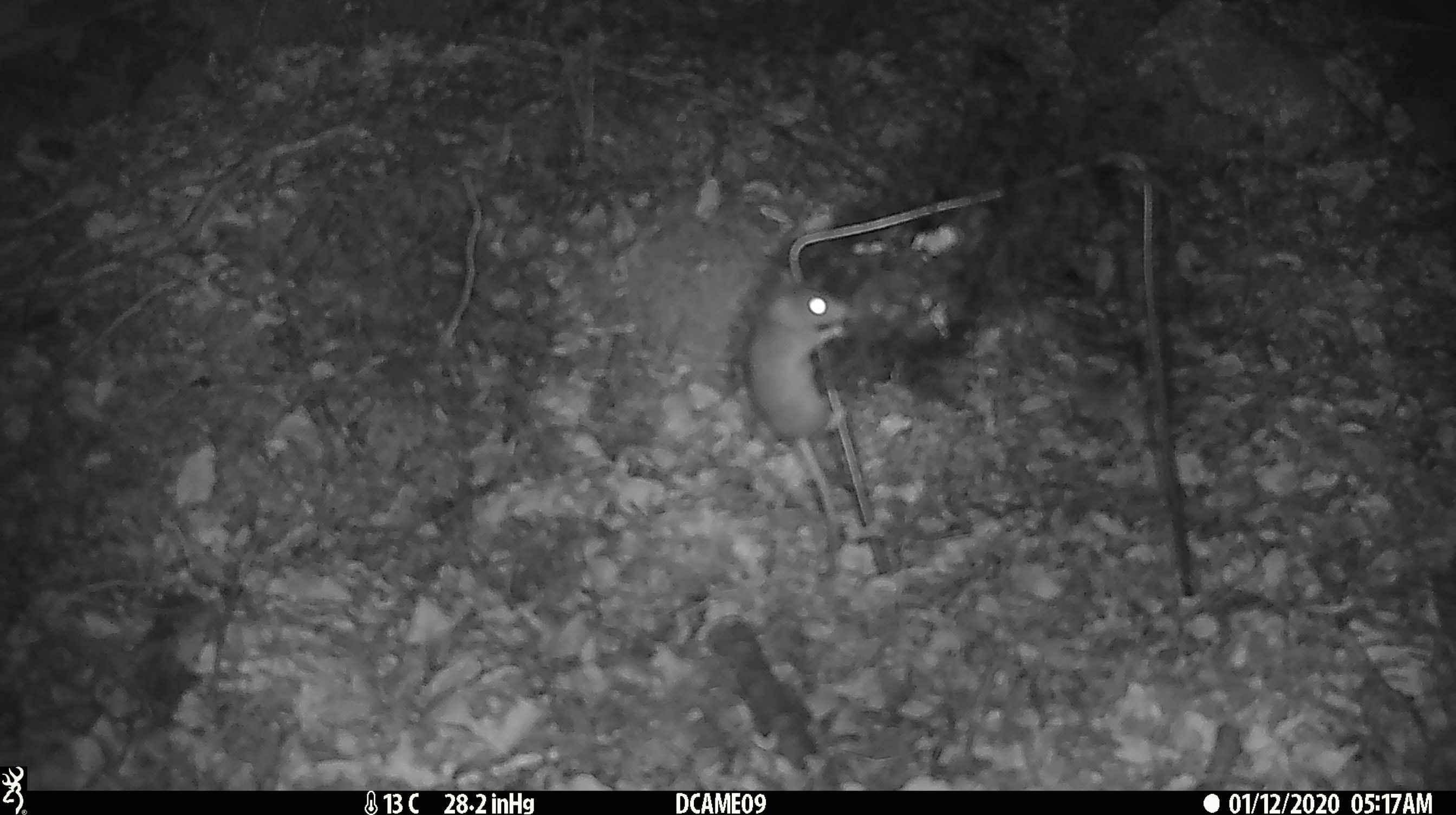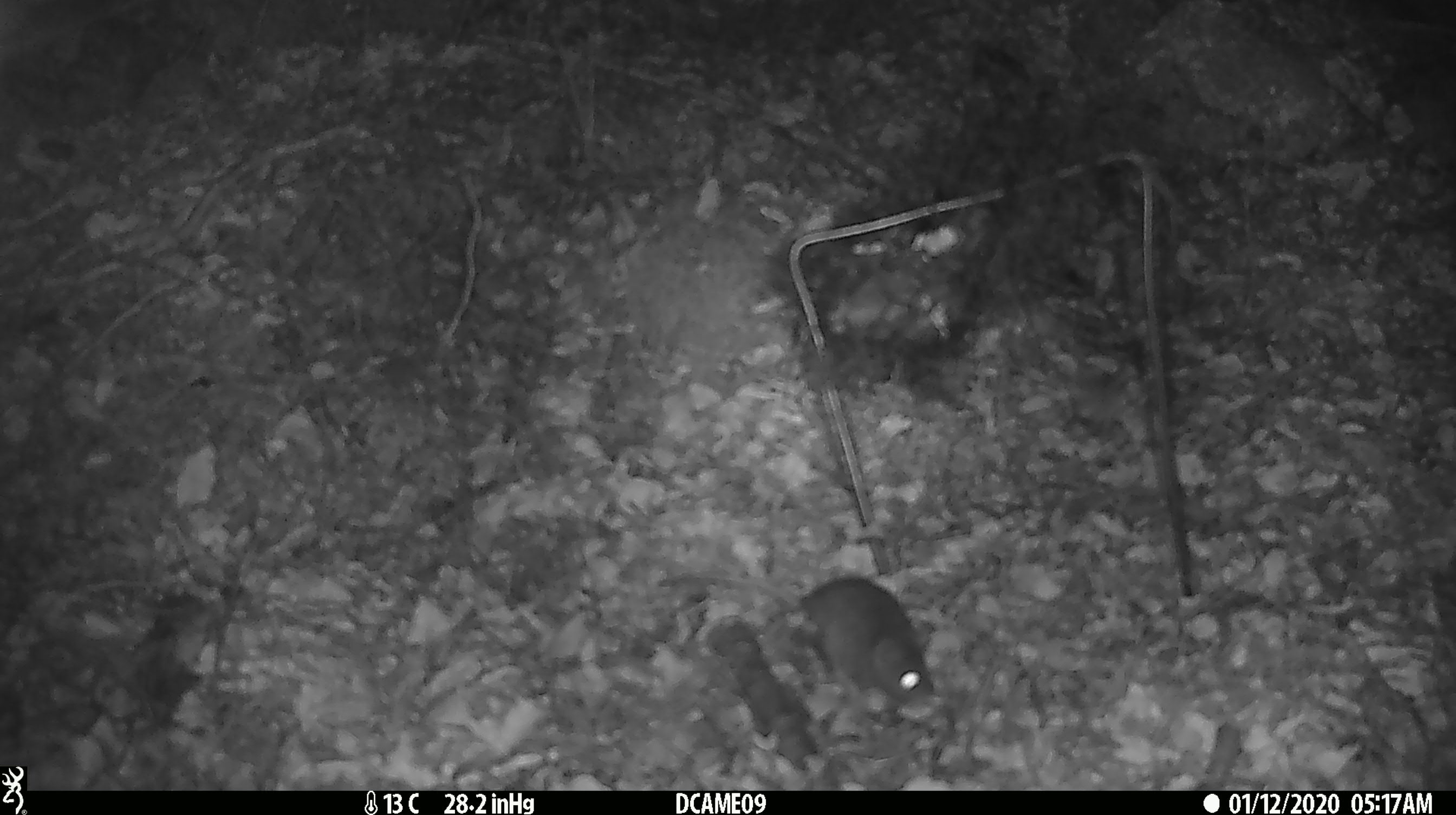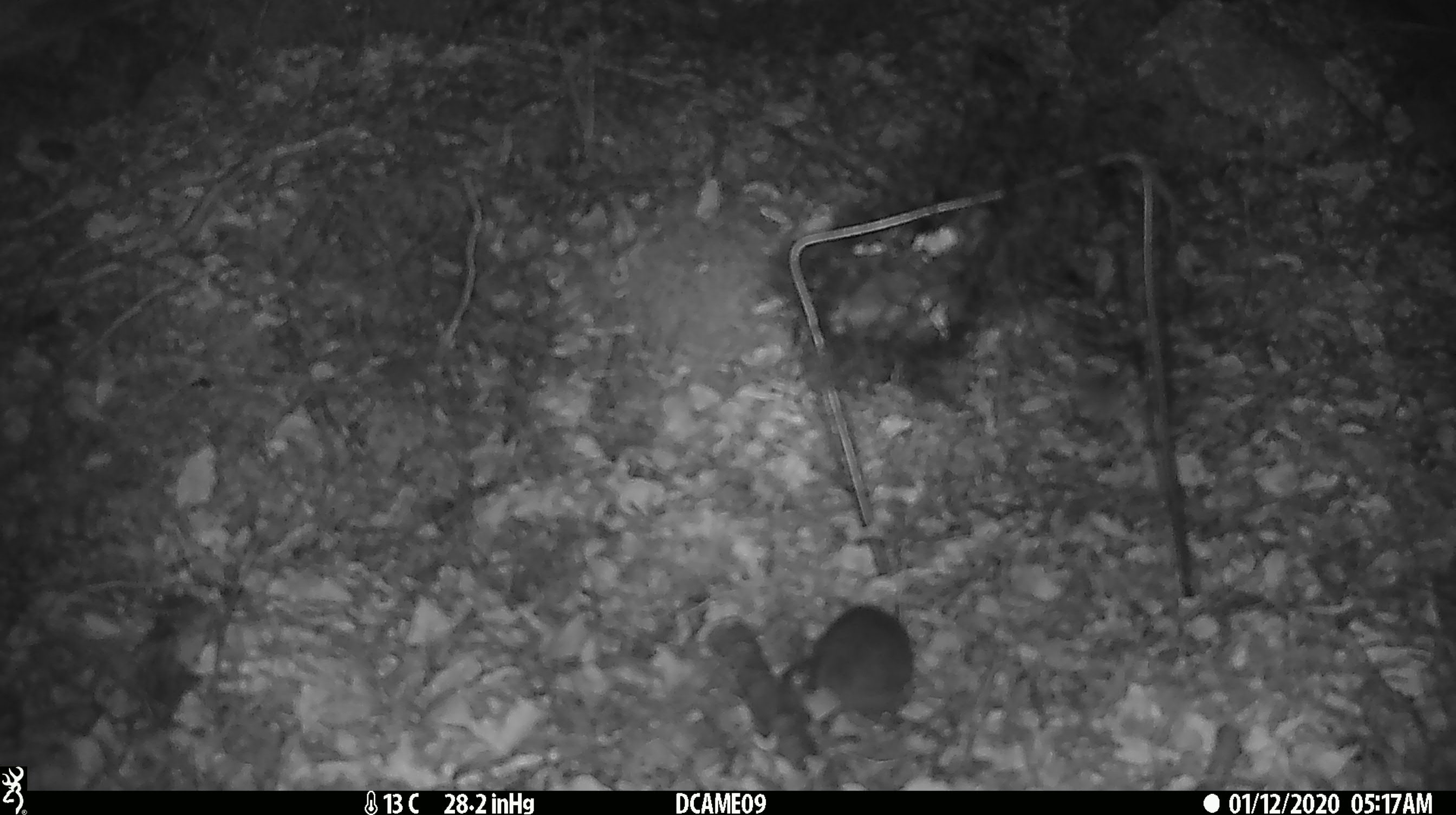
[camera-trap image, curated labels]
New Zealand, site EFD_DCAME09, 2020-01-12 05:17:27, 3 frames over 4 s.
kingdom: Animalia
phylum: Chordata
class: Mammalia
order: Rodentia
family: Muridae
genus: Mus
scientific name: Mus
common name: mouse